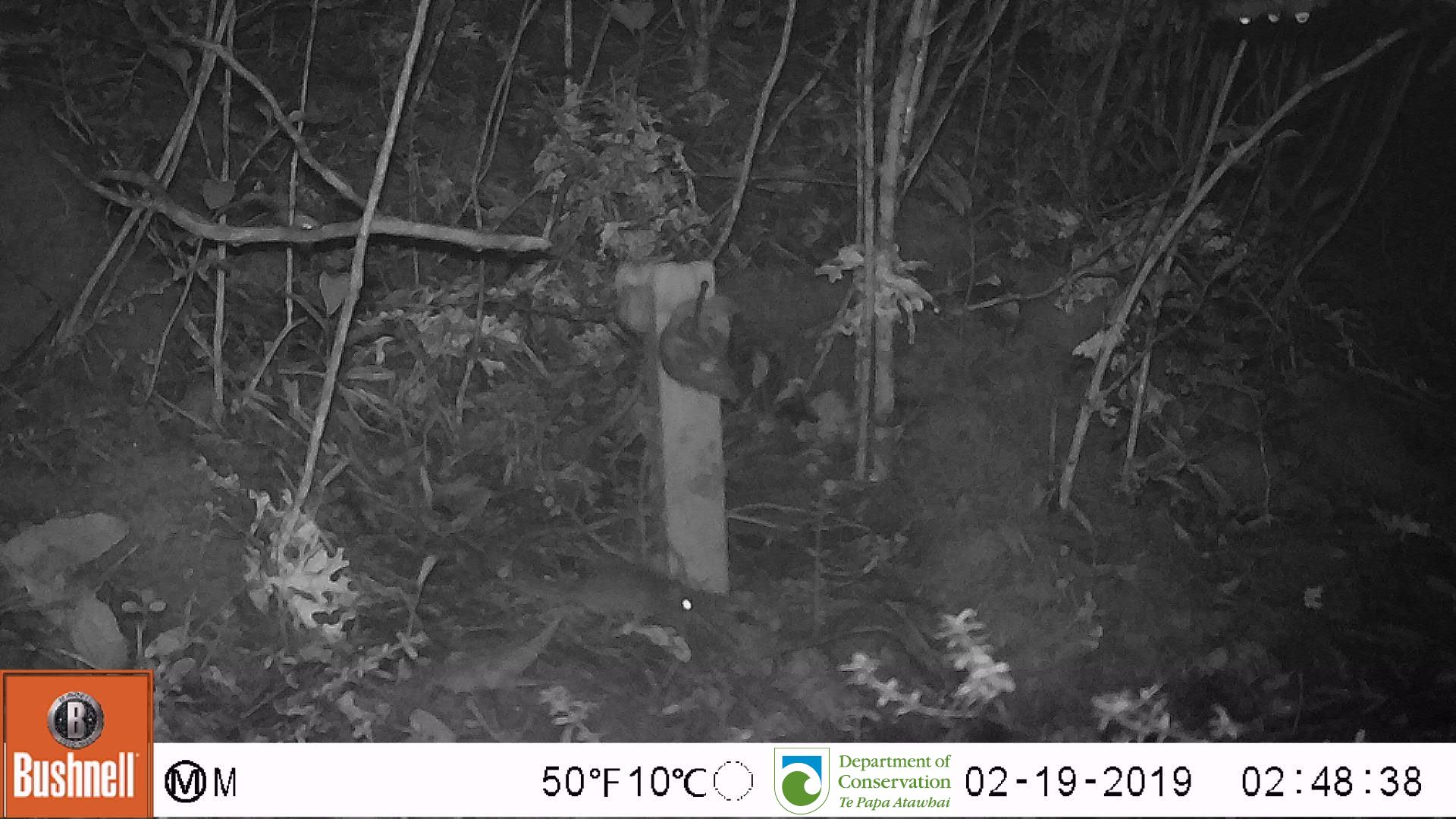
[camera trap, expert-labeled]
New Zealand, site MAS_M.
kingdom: Animalia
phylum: Chordata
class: Mammalia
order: Rodentia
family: Muridae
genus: Mus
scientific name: Mus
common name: mouse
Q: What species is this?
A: Mouse (Mus).